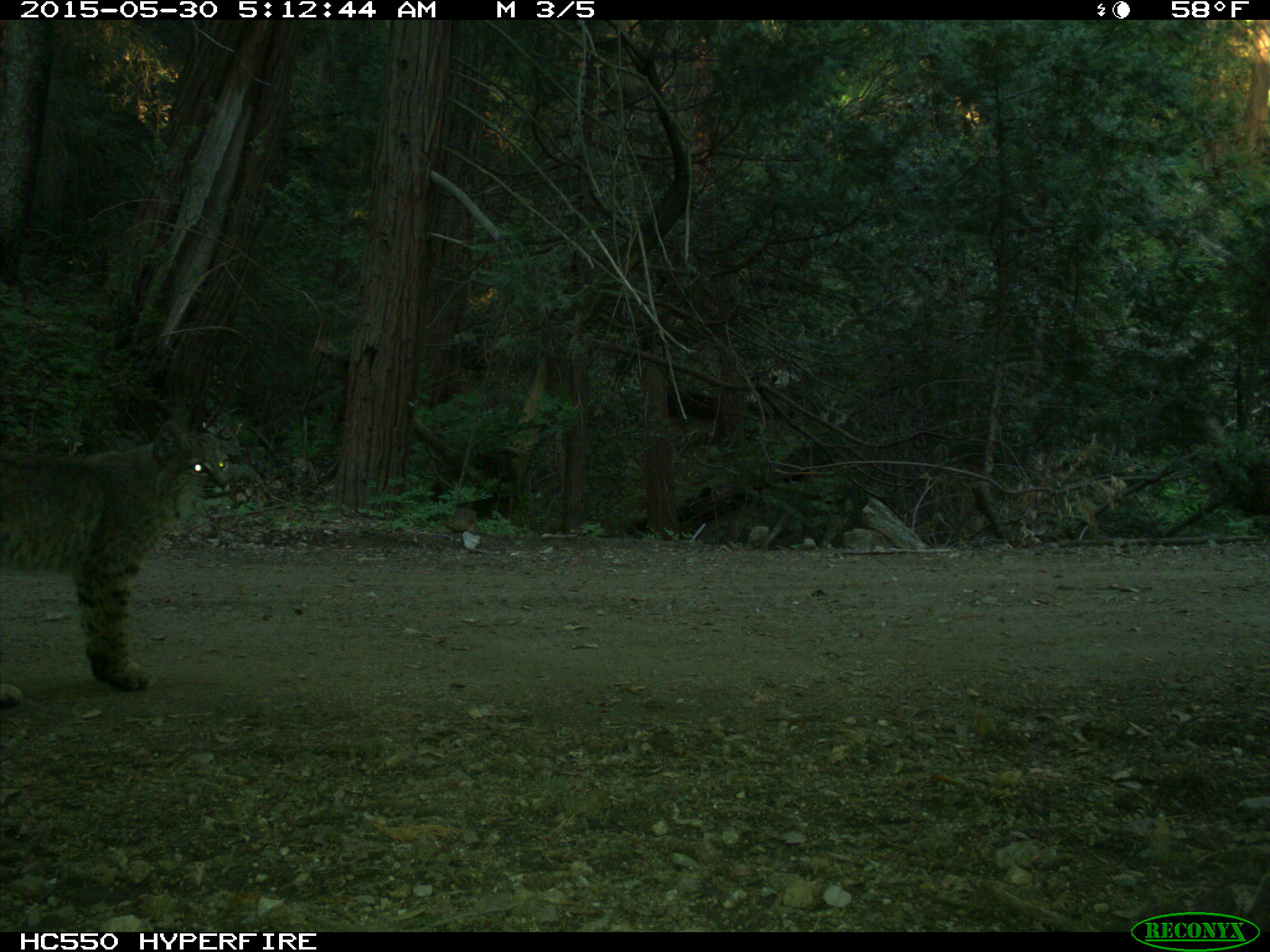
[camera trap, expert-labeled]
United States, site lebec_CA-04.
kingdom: Animalia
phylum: Chordata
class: Mammalia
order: Carnivora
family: Felidae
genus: Lynx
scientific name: Lynx rufus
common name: bobcat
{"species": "Lynx rufus (bobcat)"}